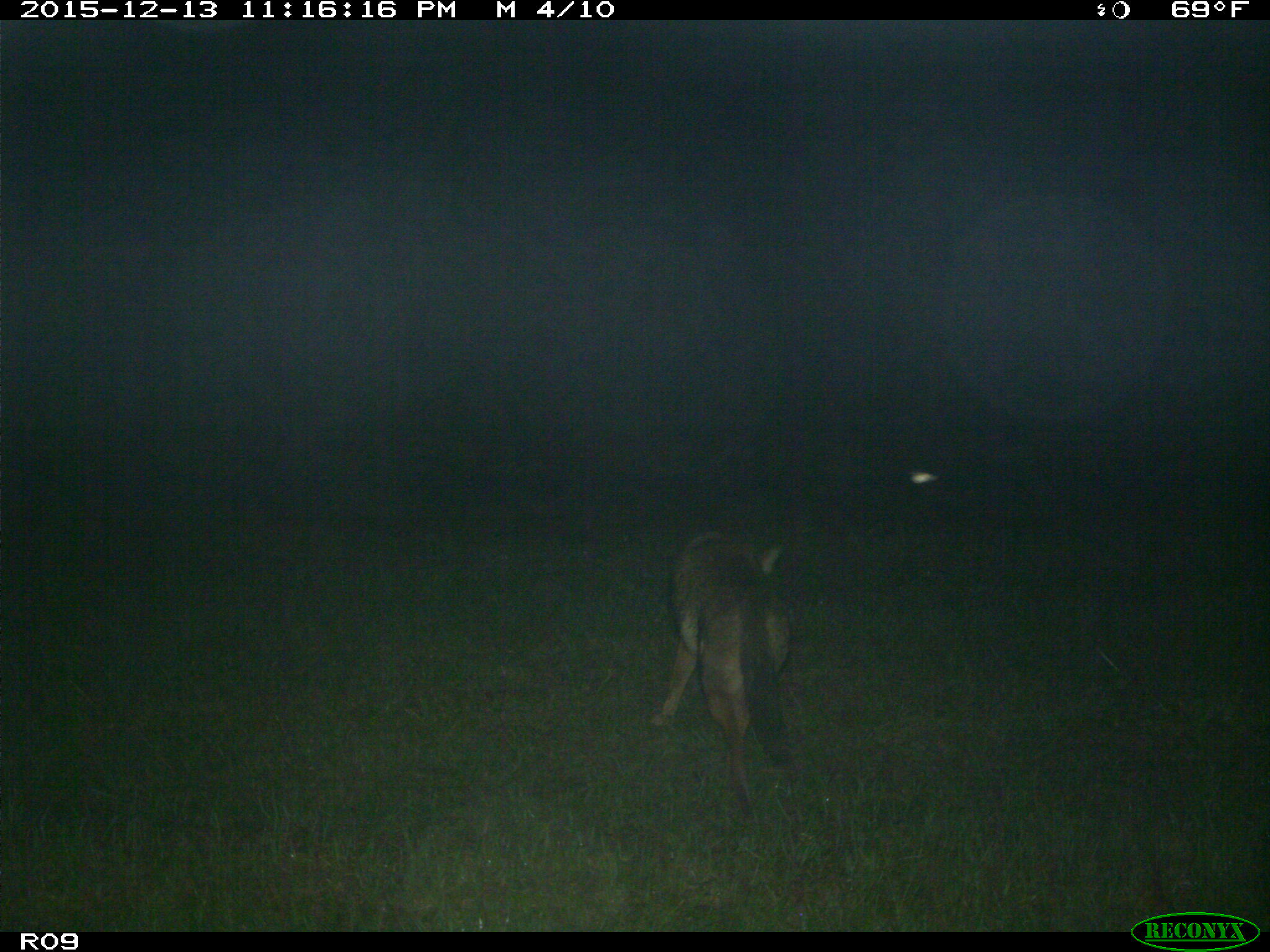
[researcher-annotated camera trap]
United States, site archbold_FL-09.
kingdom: Animalia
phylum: Chordata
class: Mammalia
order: Carnivora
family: Canidae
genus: Canis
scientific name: Canis latrans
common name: coyote